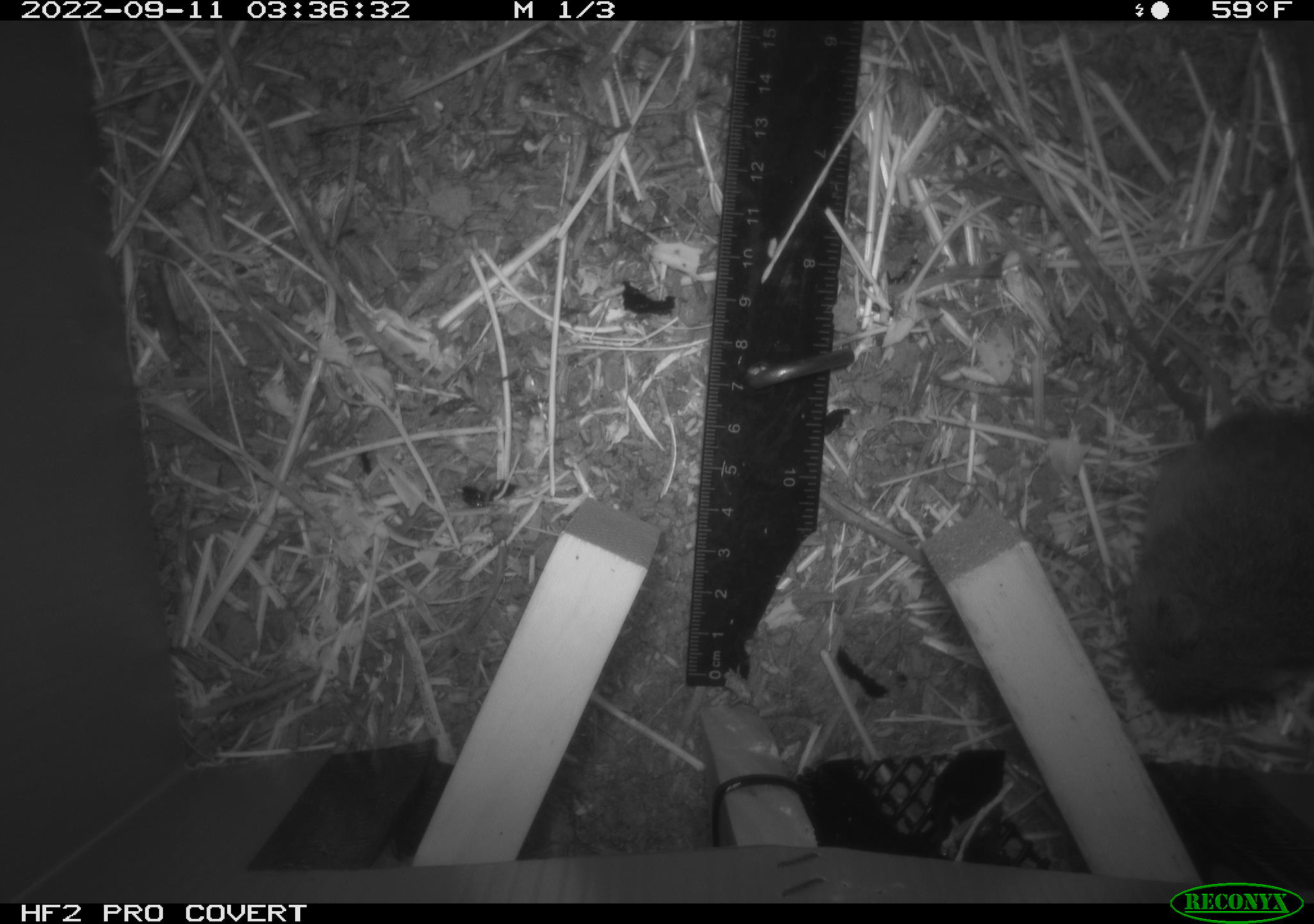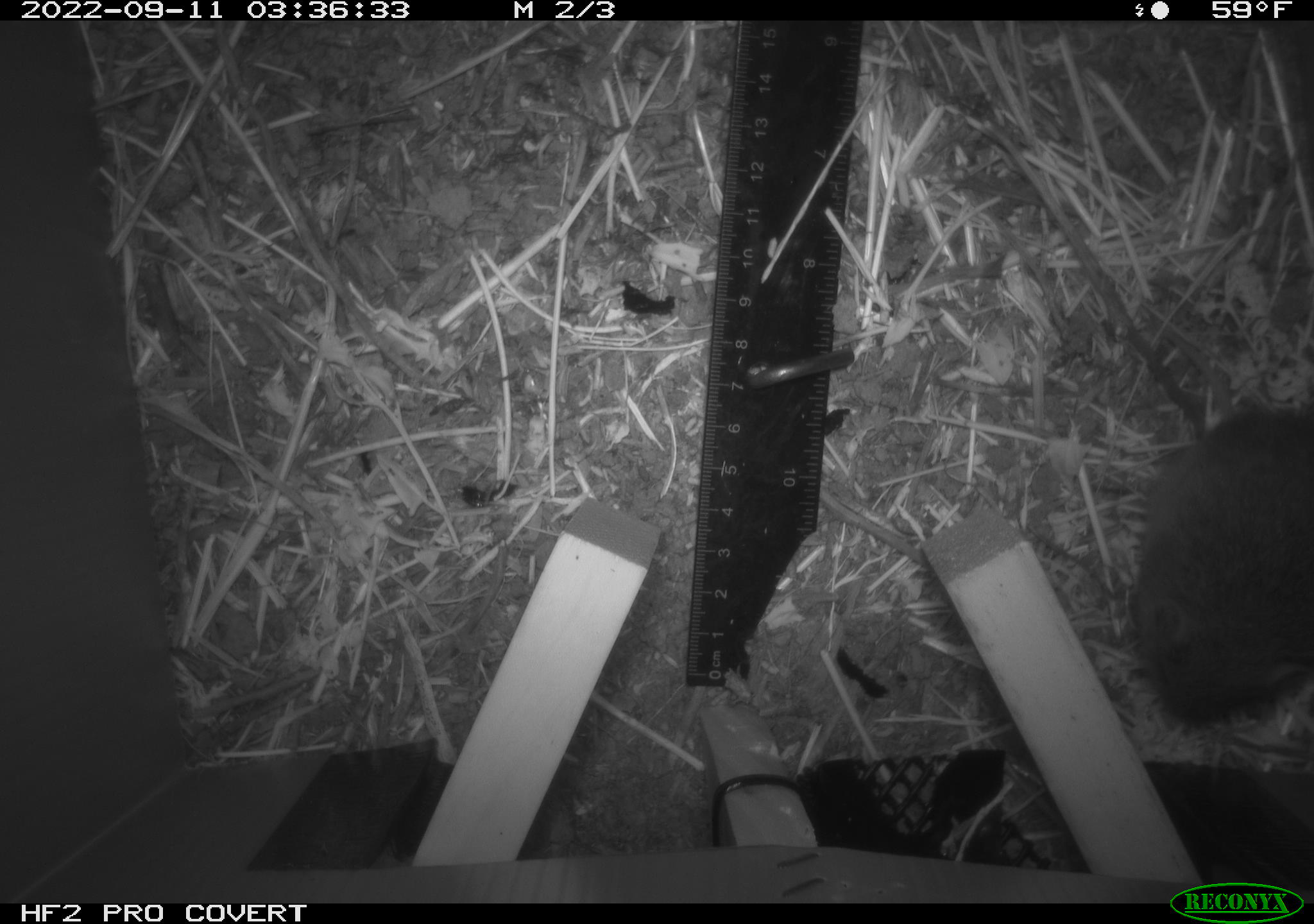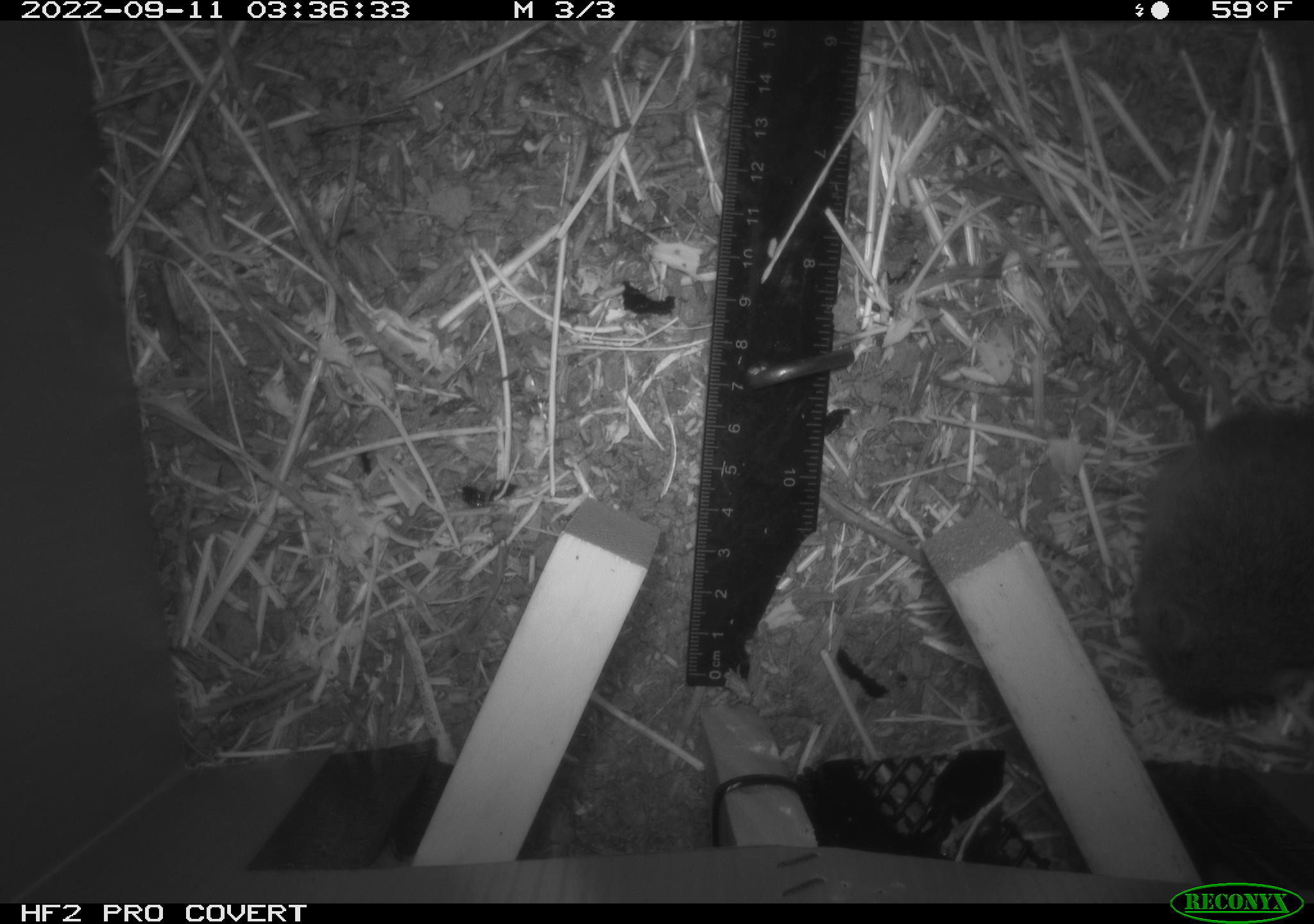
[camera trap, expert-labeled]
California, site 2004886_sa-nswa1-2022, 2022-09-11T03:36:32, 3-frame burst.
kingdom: Animalia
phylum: Chordata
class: Mammalia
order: Rodentia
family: Cricetidae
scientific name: Cricetidae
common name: hamsters, voles, lemmings, and allies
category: cricetidae family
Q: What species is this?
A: Cricetidae family (hamsters, voles, lemmings, and allies) (Cricetidae).